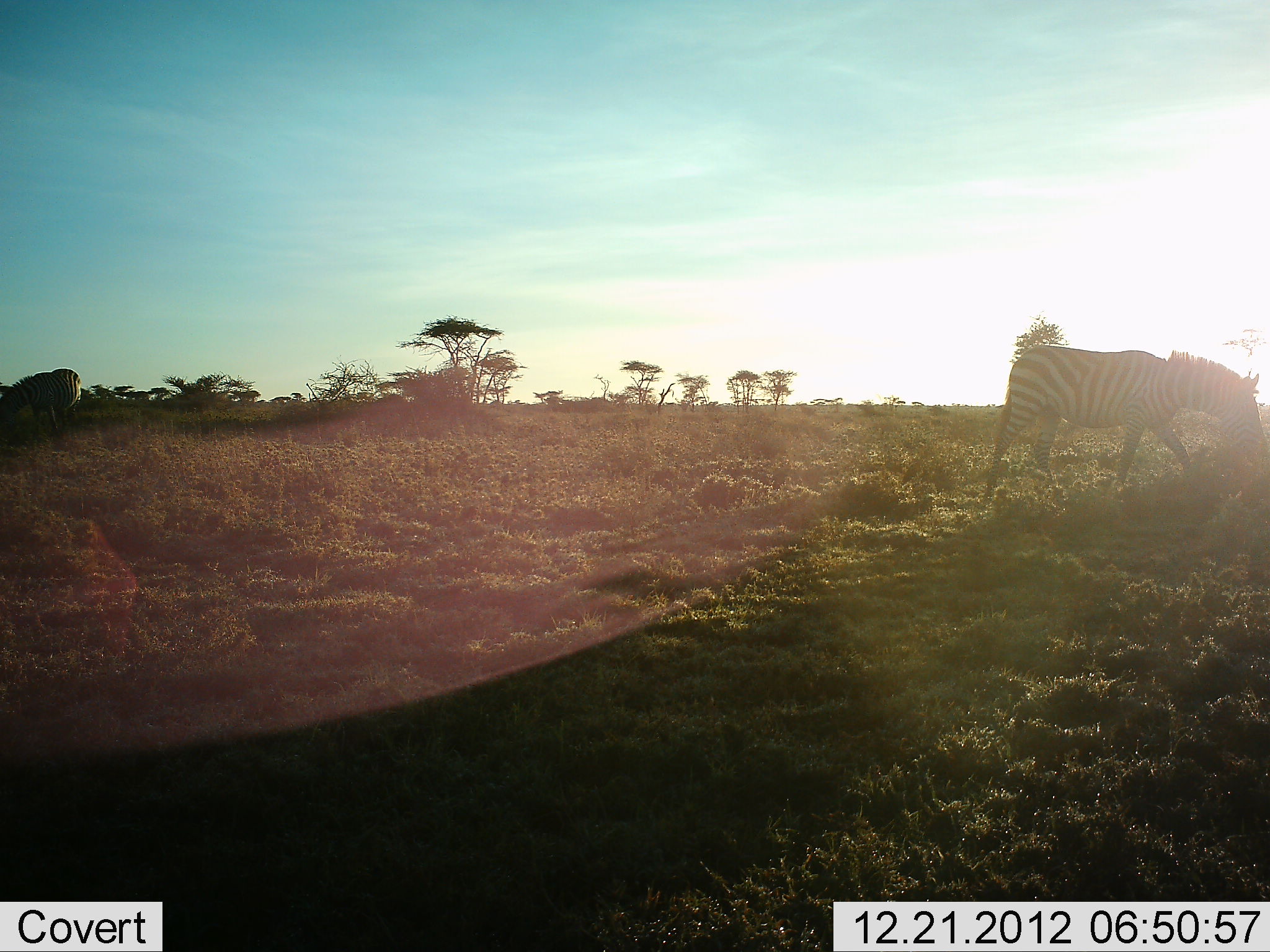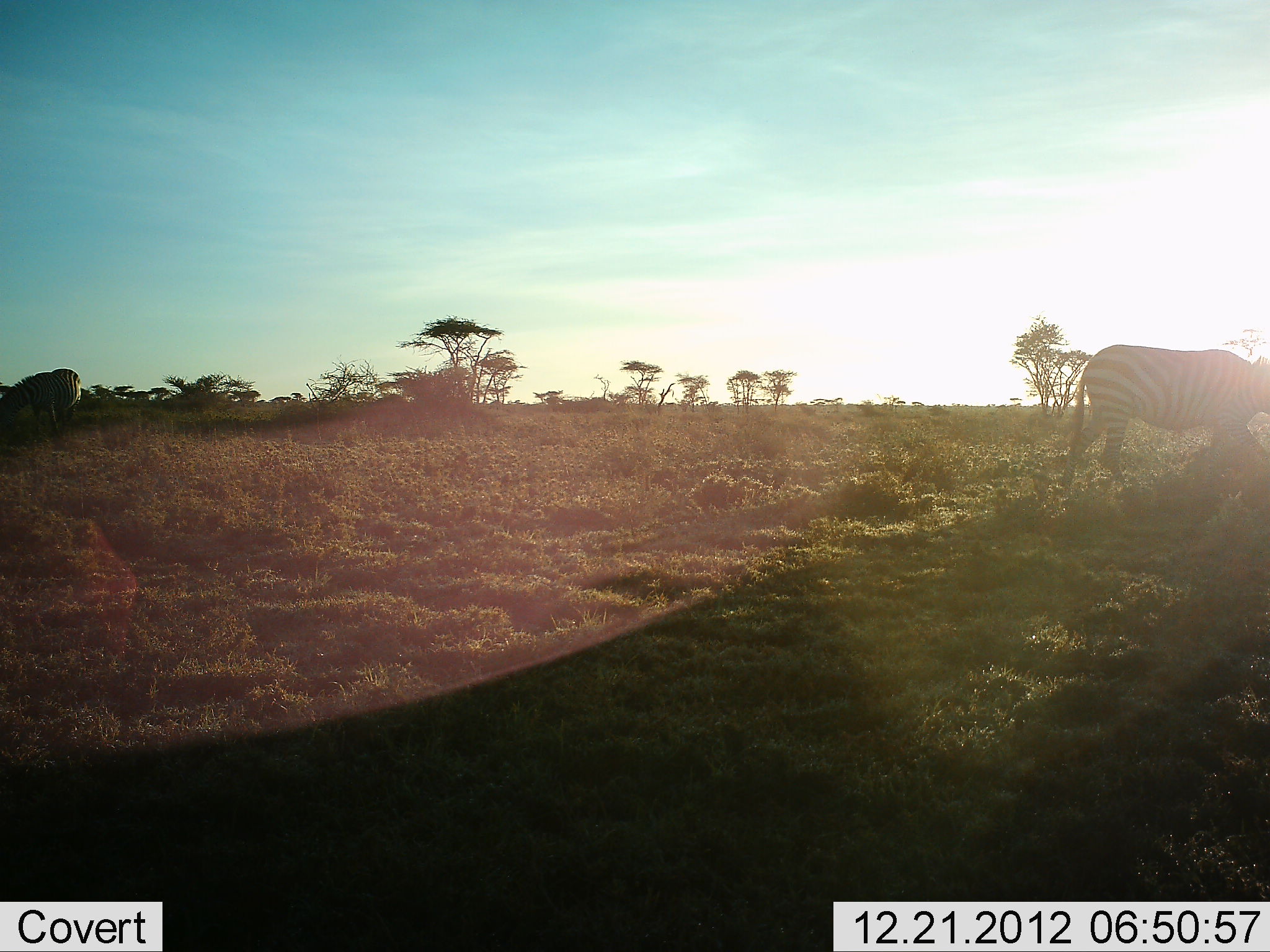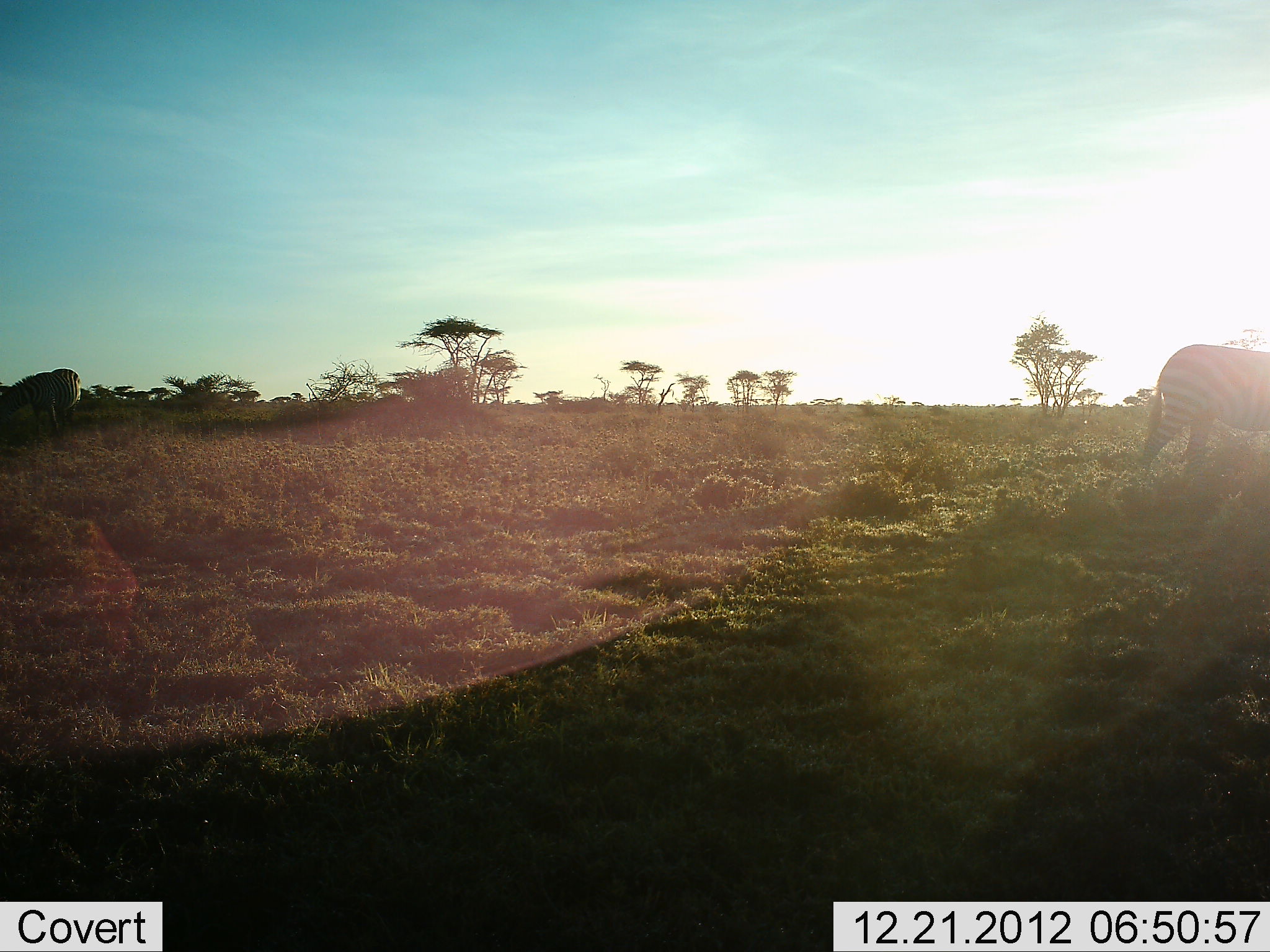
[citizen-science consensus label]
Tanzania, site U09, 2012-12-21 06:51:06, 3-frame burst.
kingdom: Animalia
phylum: Chordata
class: Mammalia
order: Perissodactyla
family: Equidae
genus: Equus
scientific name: Equus quagga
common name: plains zebra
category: zebra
Zebra (plains zebra) (Equus quagga), count 1. Behavior (volunteer vote fractions): standing 9%, resting 0%, moving 100%, interacting 0%. Young present (vote fraction): 0%. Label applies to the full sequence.